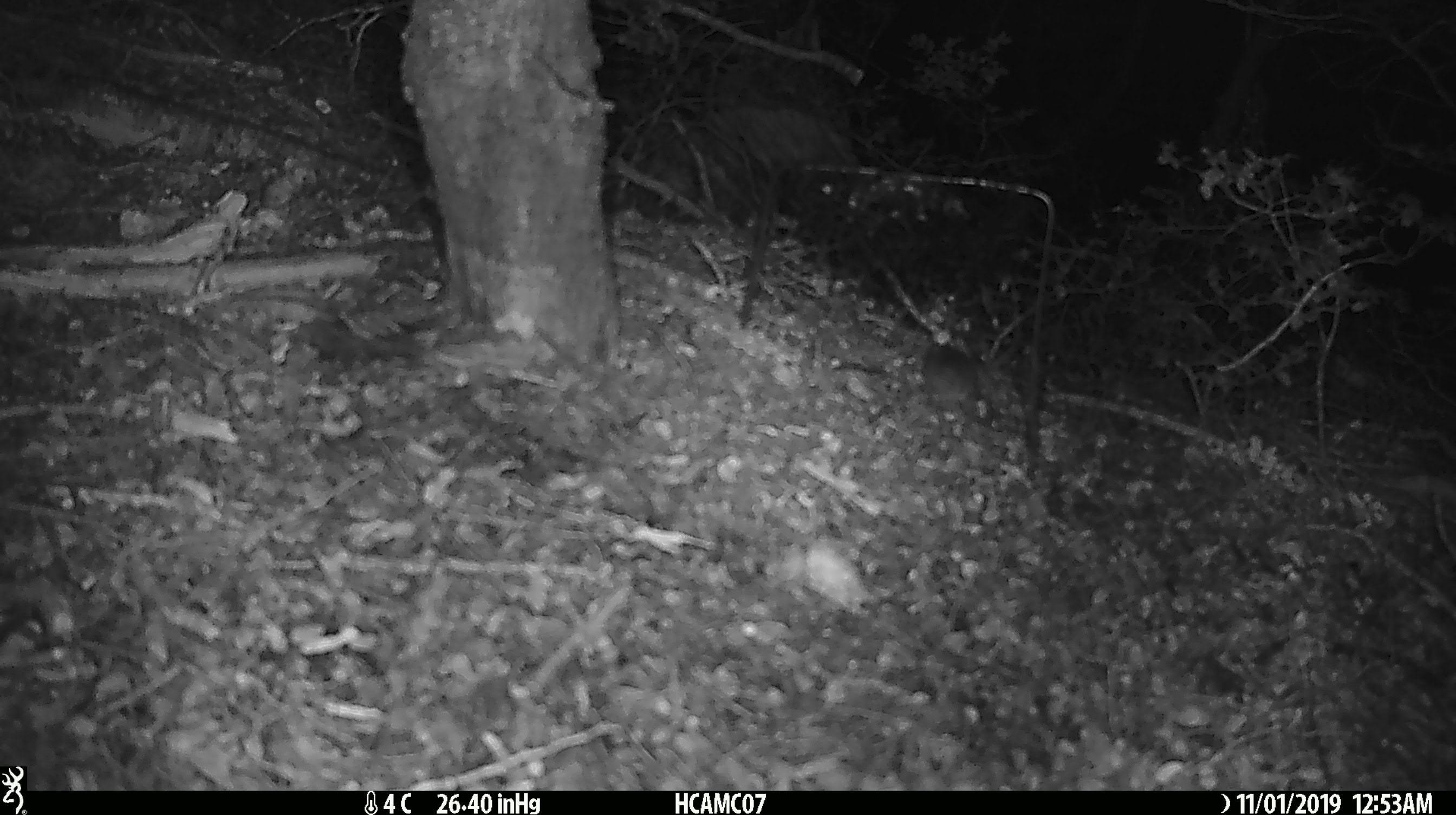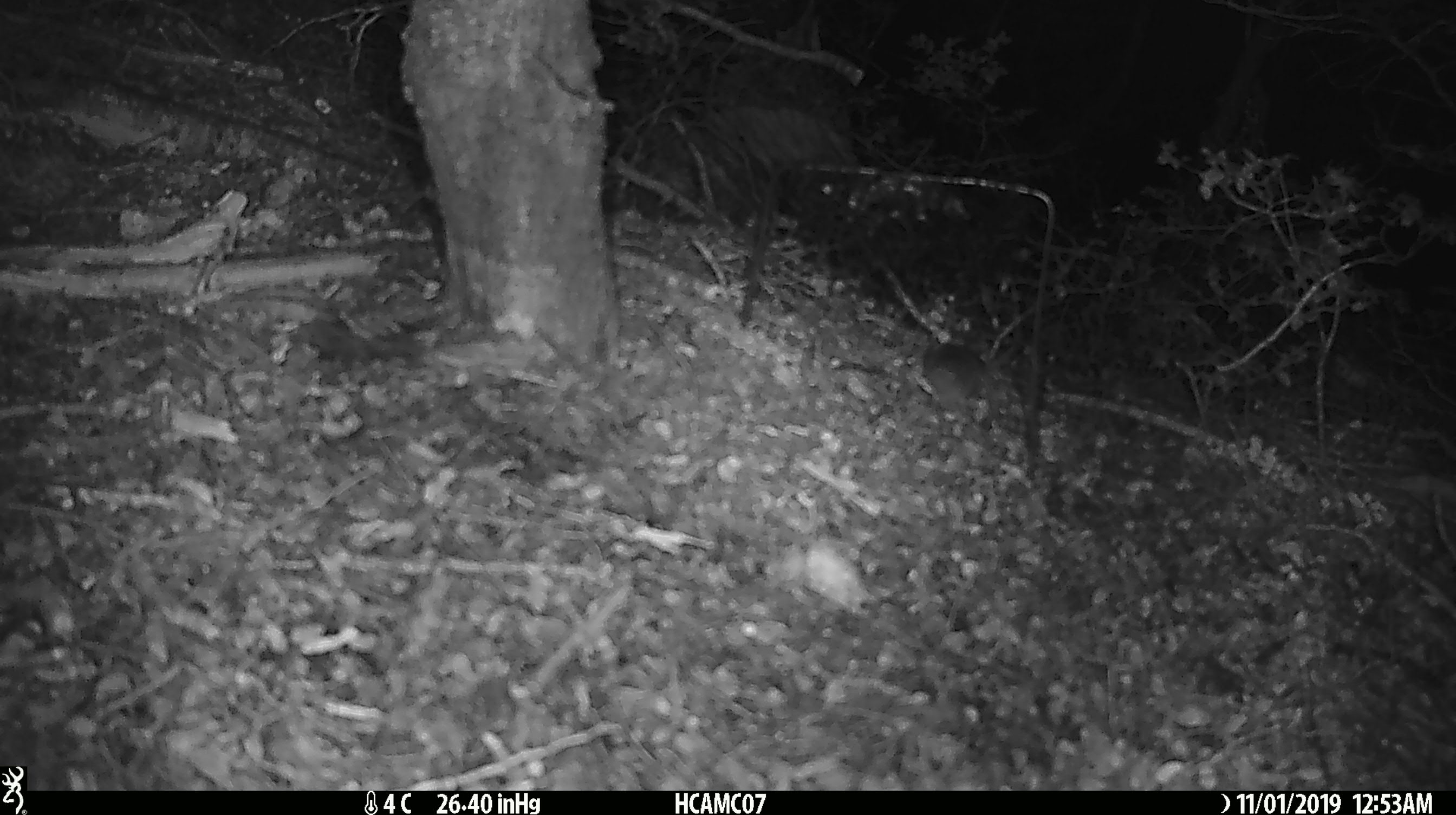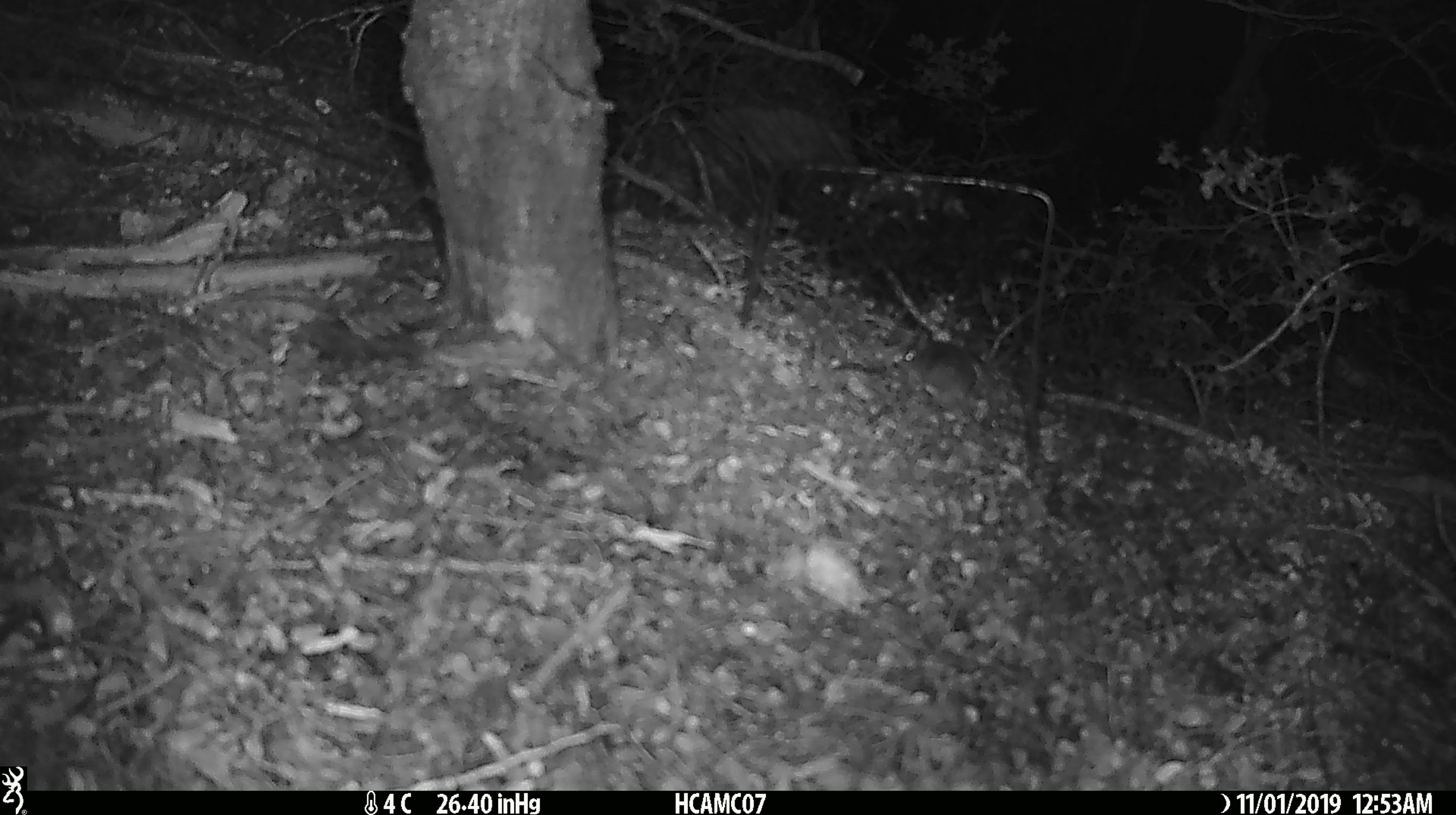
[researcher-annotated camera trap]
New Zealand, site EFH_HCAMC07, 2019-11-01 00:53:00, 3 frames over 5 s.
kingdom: Animalia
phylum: Chordata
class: Mammalia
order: Rodentia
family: Muridae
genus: Mus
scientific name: Mus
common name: mouse